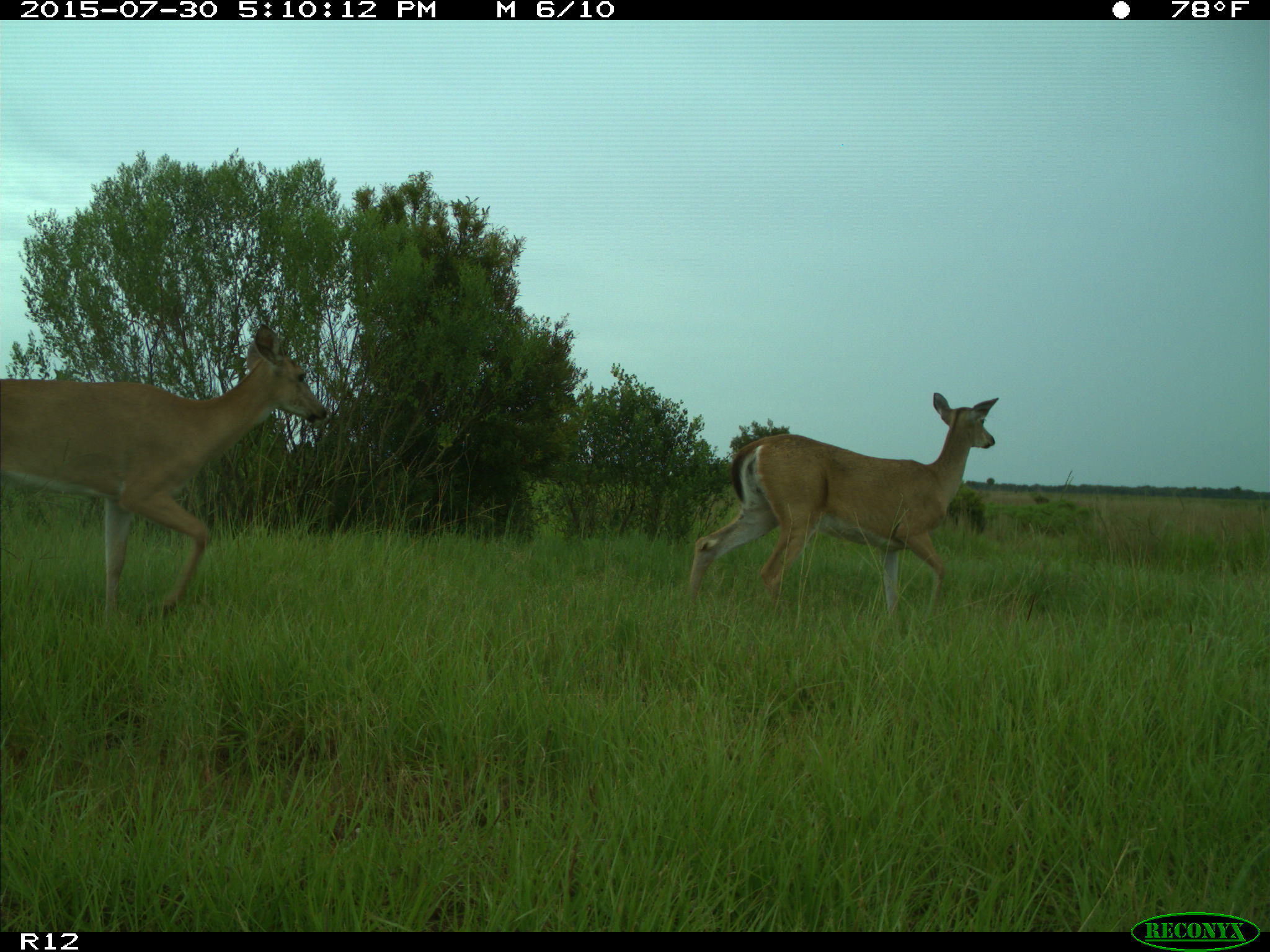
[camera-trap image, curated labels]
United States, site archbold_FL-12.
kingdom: Animalia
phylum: Chordata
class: Mammalia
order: Artiodactyla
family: Cervidae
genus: Odocoileus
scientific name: Odocoileus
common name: deer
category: unidentified deer